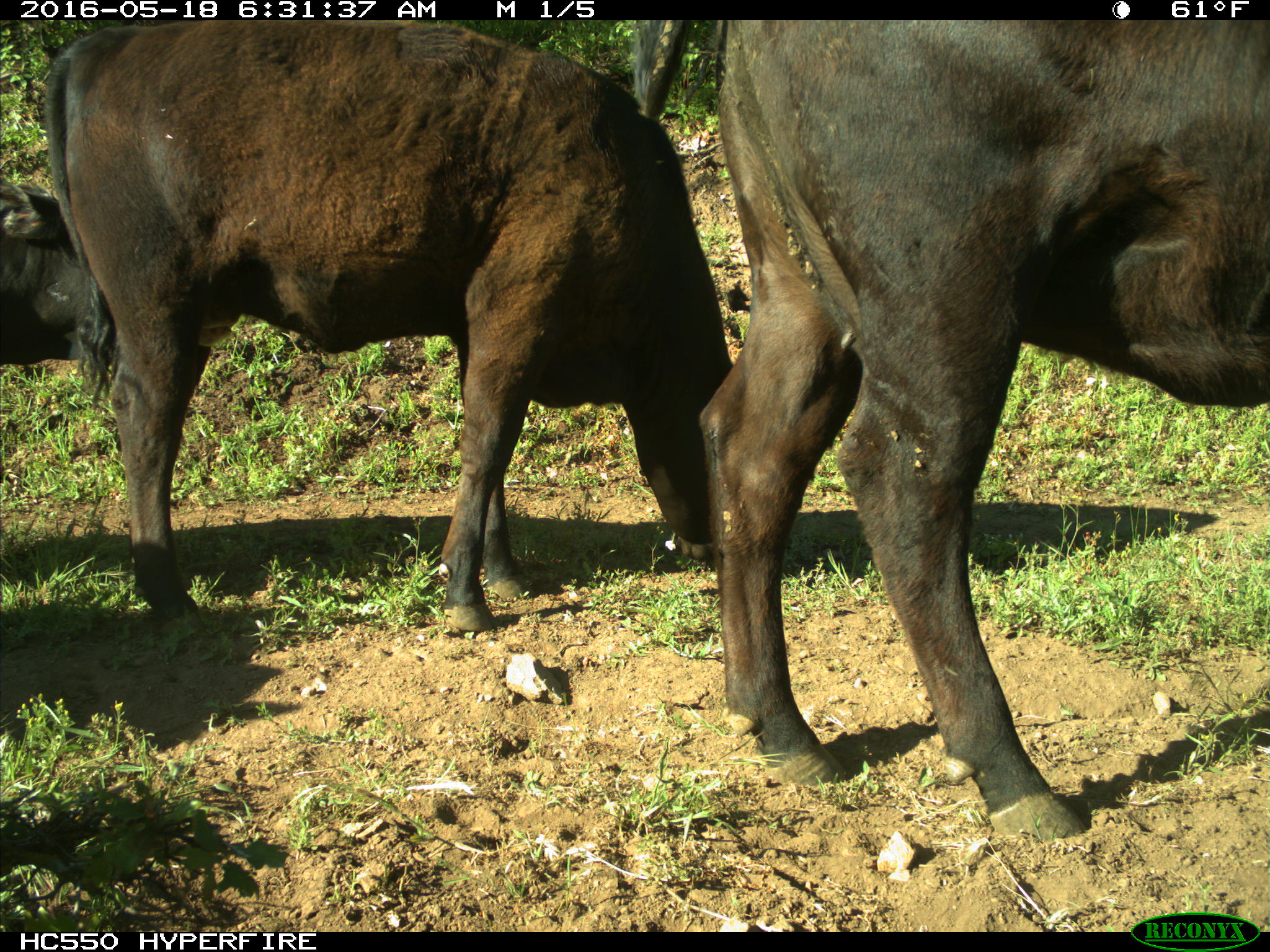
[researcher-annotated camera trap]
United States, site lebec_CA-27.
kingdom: Animalia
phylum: Chordata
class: Mammalia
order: Artiodactyla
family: Bovidae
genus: Bos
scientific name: Bos taurus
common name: domestic cow